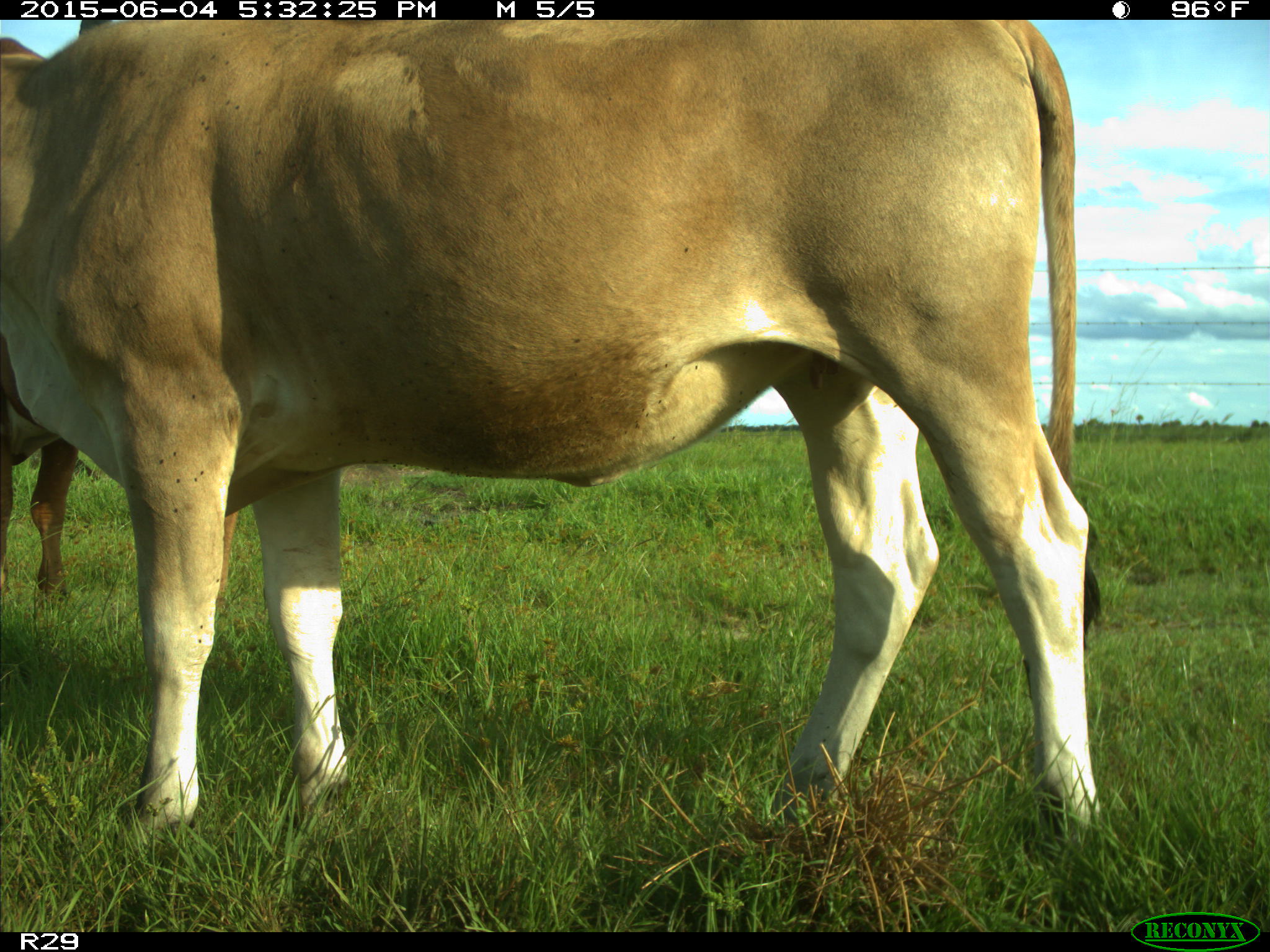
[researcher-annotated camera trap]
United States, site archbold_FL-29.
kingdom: Animalia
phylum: Chordata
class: Mammalia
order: Artiodactyla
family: Bovidae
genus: Bos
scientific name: Bos taurus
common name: domestic cow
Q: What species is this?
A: Bos taurus (domestic cow).